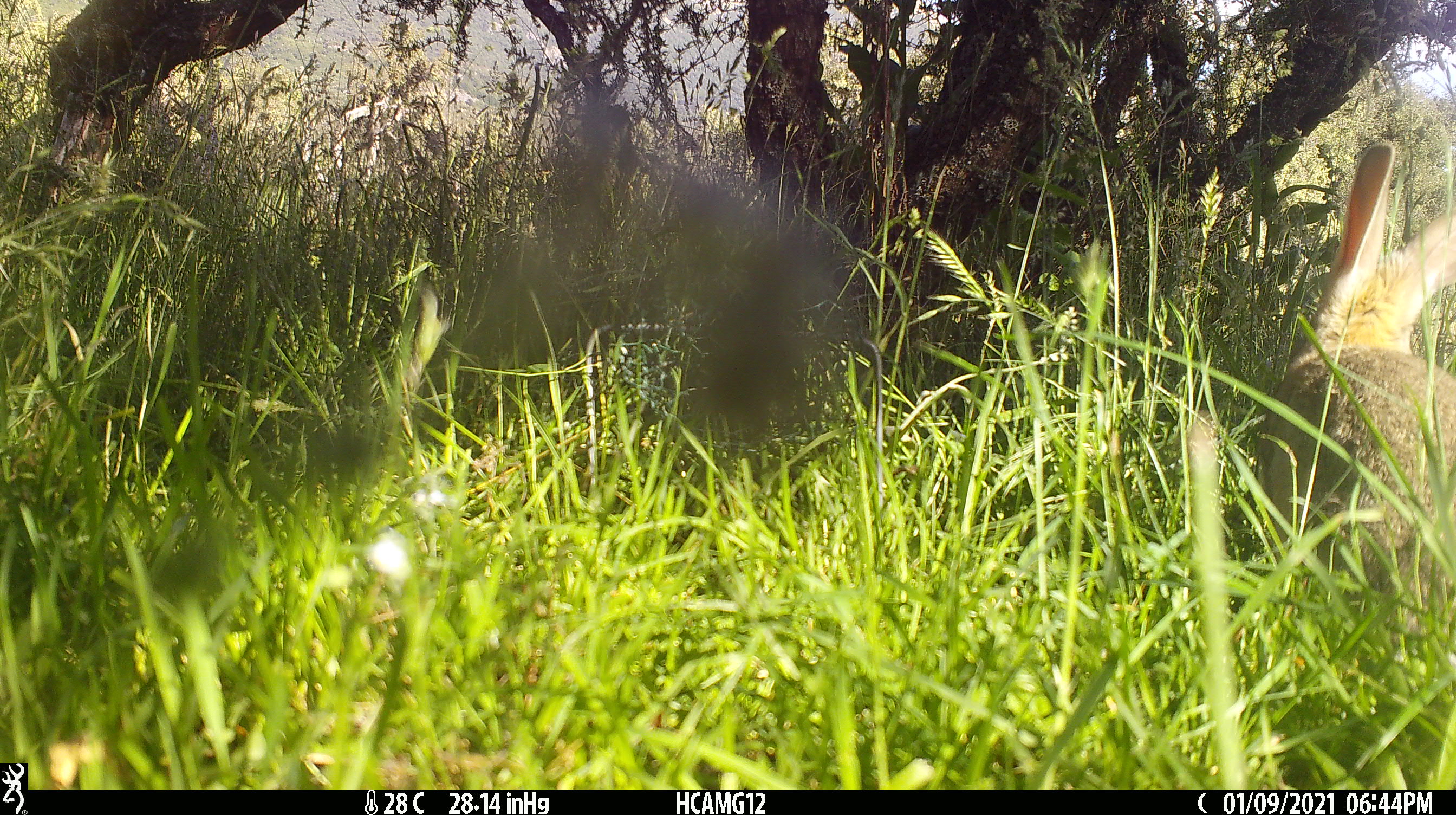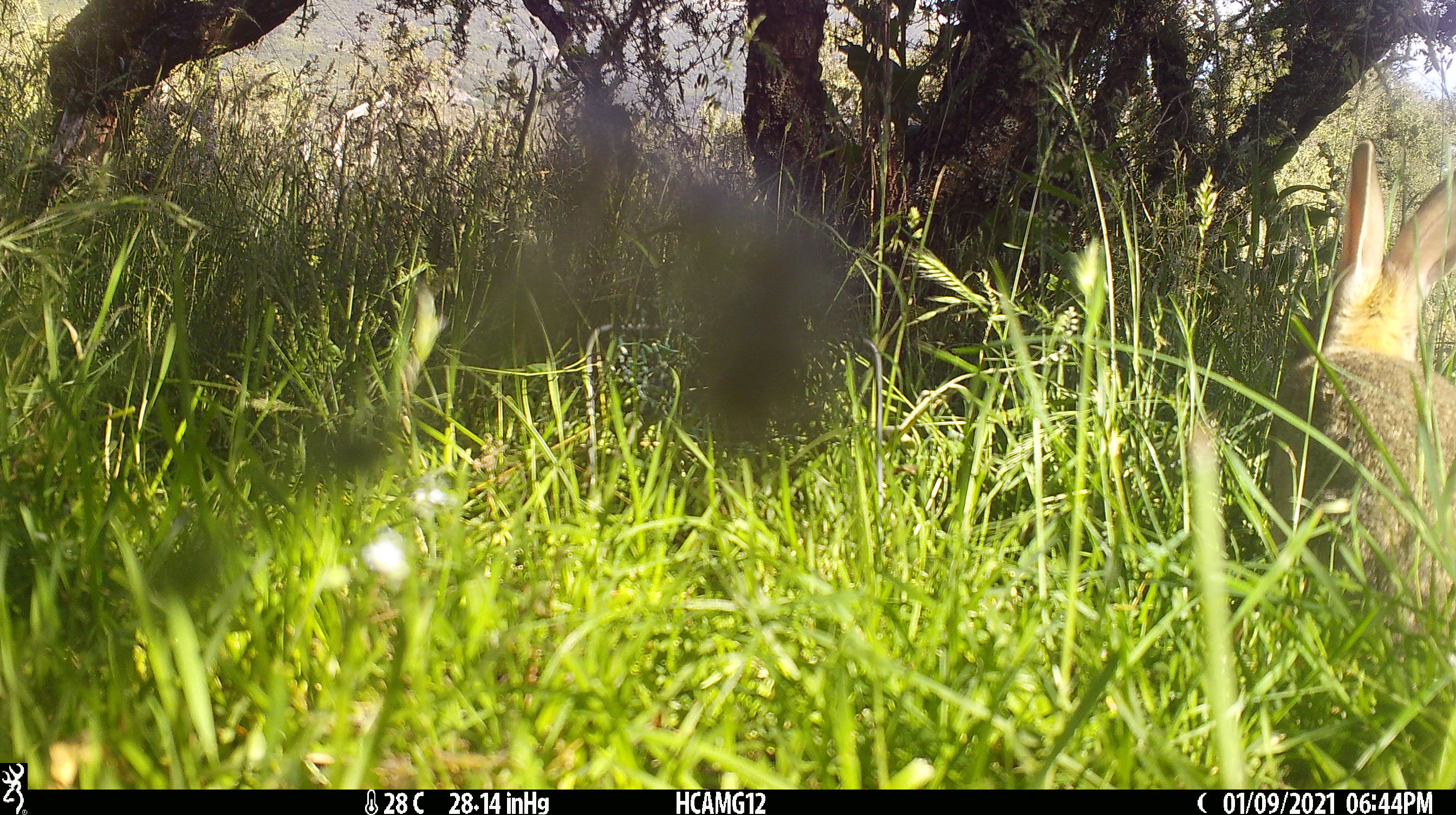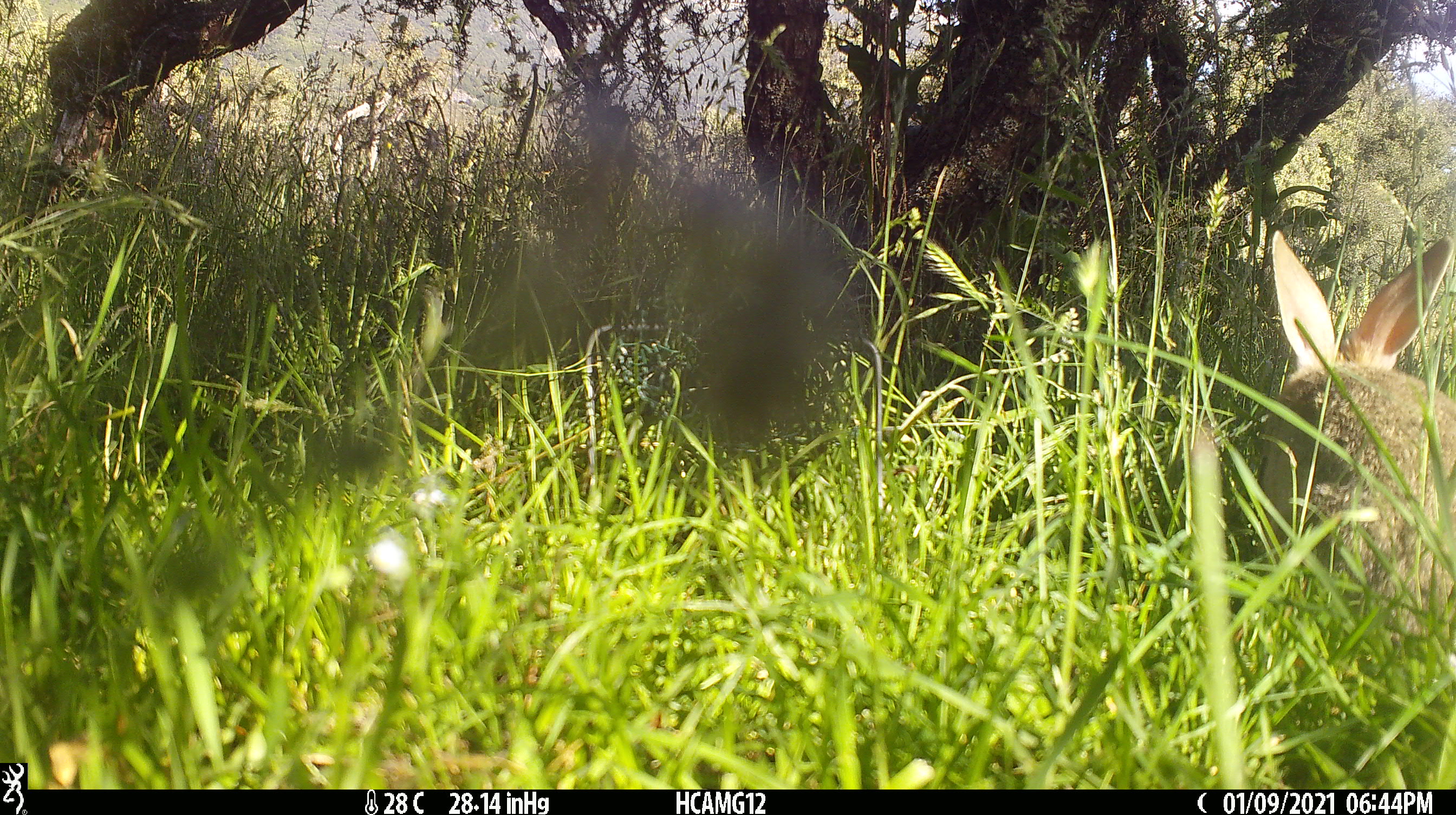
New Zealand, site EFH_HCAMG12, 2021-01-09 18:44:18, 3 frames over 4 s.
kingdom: Animalia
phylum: Chordata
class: Mammalia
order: Lagomorpha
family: Leporidae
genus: Oryctolagus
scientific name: Oryctolagus cuniculus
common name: european rabbit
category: rabbit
Rabbit (european rabbit) (Oryctolagus cuniculus).